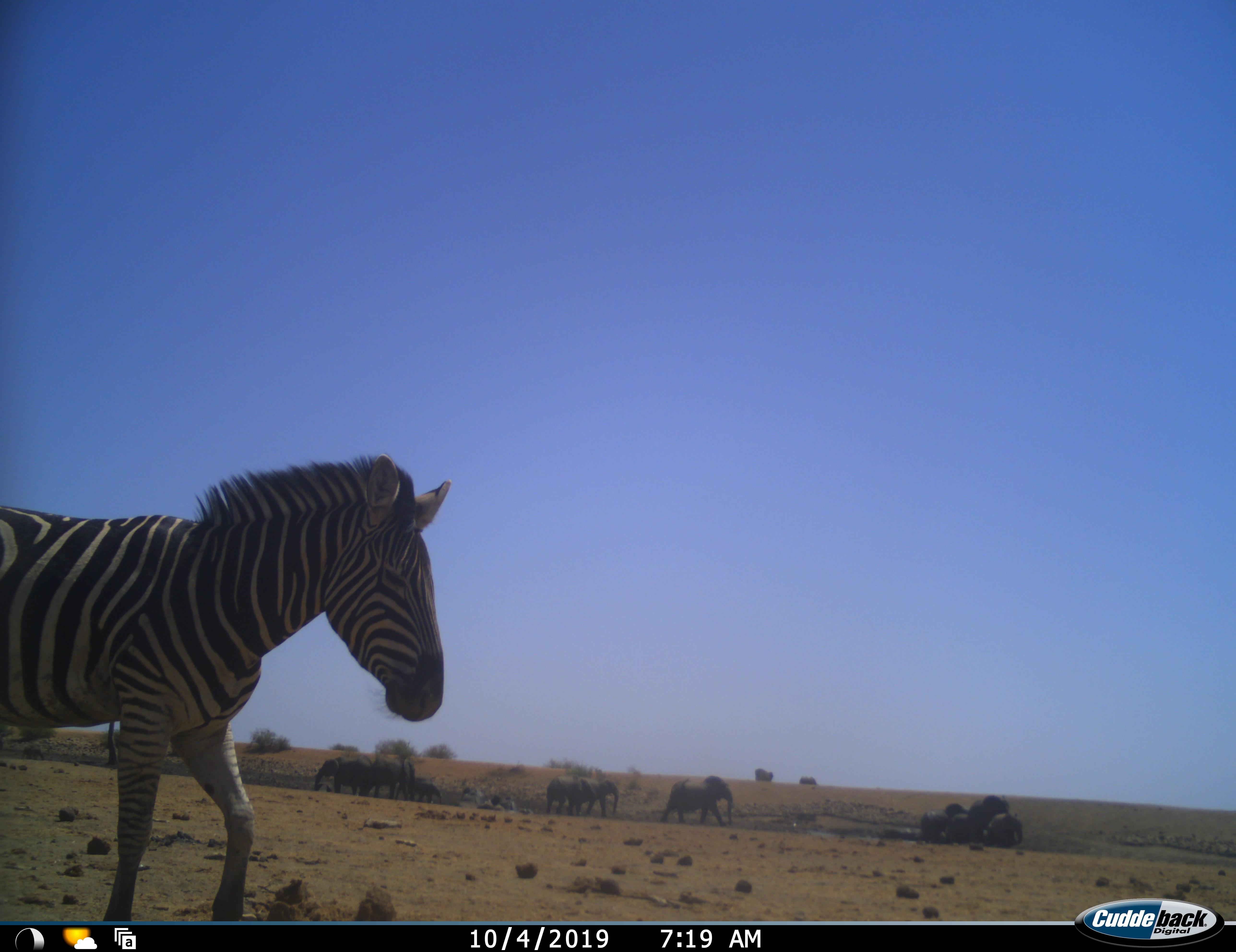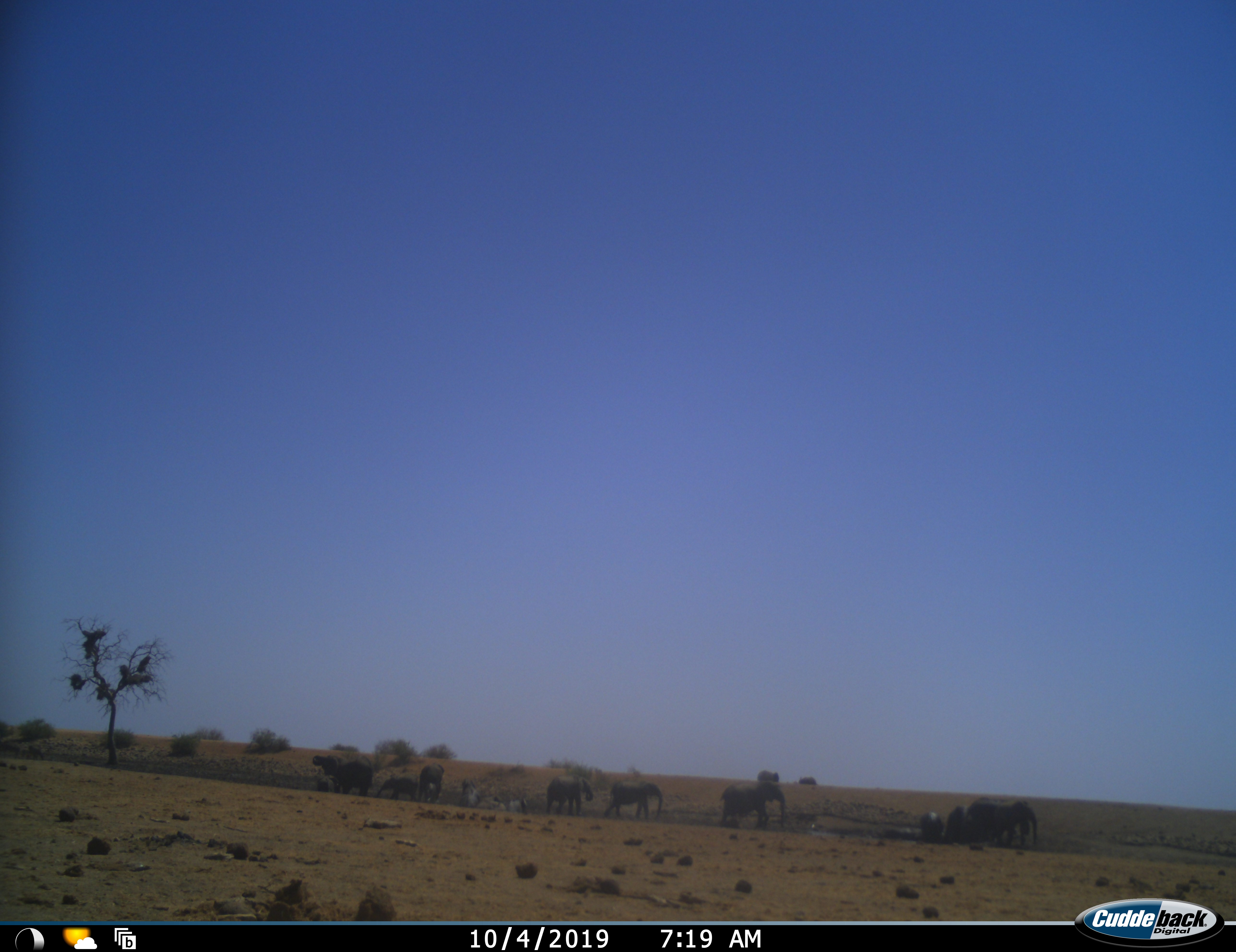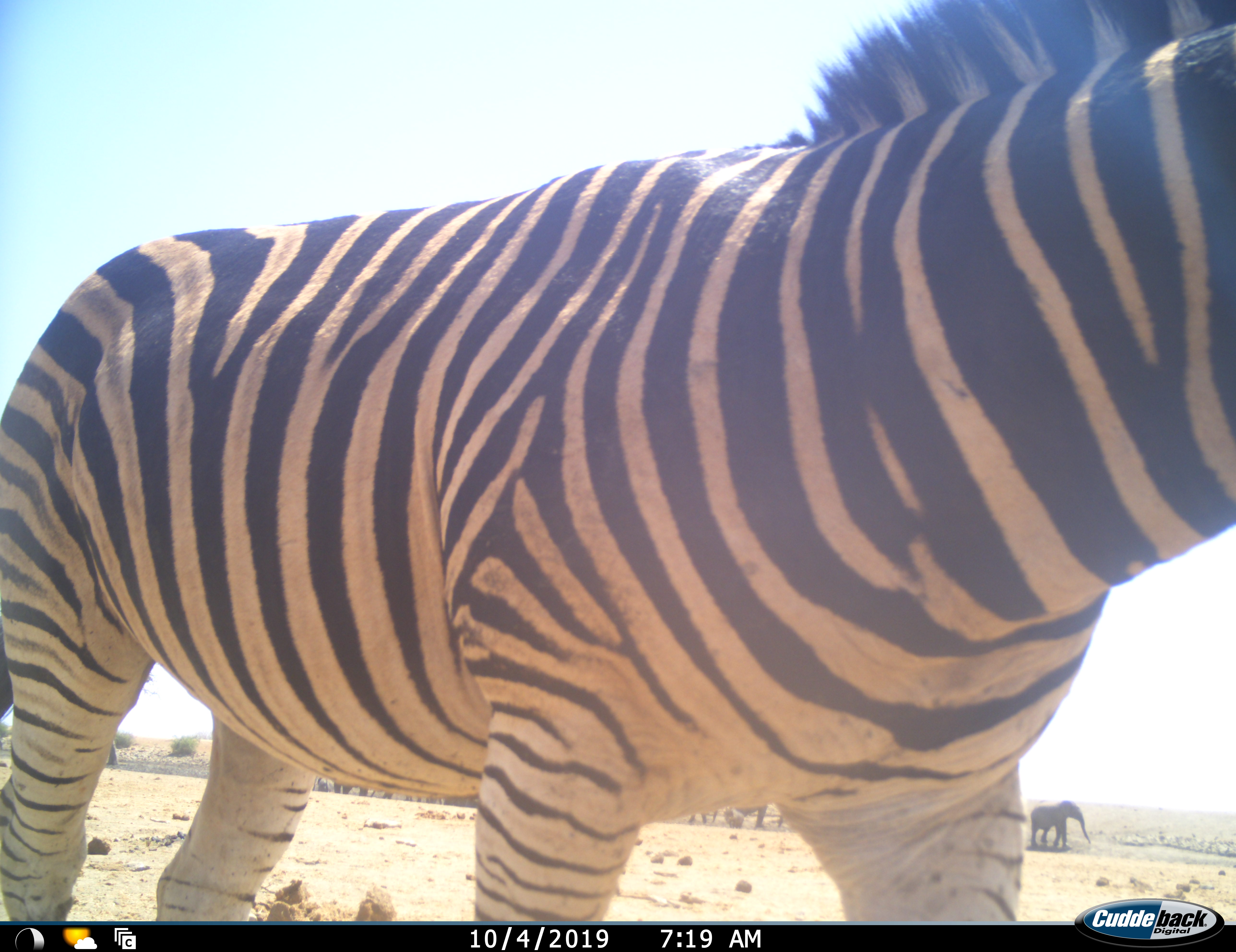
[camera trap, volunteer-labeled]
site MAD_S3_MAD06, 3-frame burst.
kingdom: Animalia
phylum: Chordata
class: Mammalia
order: Proboscidea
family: Elephantidae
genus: Loxodonta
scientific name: Loxodonta africana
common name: african bush elephant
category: elephant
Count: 10.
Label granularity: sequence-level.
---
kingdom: Animalia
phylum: Chordata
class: Mammalia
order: Perissodactyla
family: Equidae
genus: Equus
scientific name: Equus quagga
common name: plains zebra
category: zebraplains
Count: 1.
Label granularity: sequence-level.